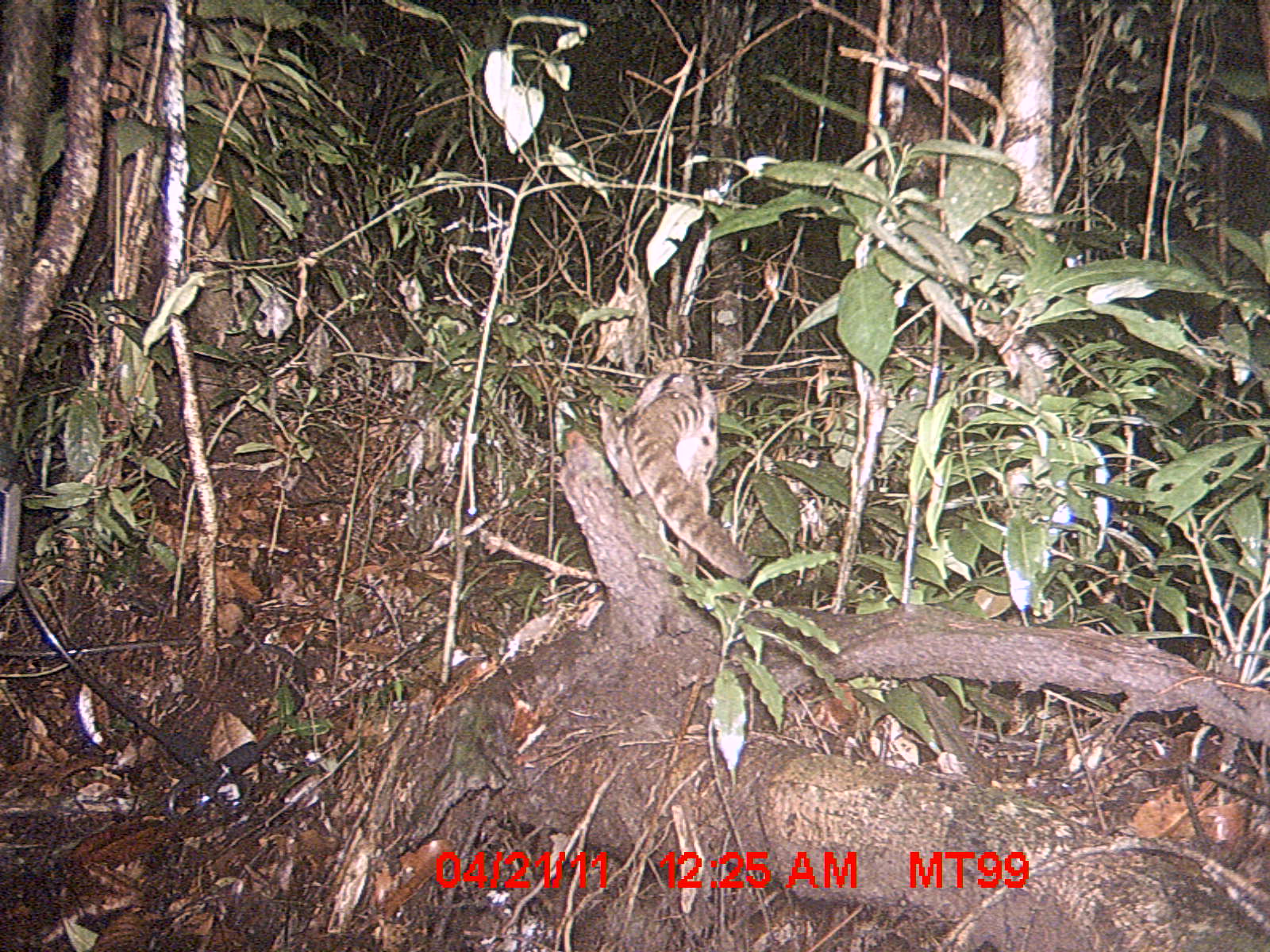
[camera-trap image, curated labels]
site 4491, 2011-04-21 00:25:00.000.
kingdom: Animalia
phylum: Chordata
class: Mammalia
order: Carnivora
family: Eupleridae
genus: Fossa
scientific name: Fossa fossana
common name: fanaloka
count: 1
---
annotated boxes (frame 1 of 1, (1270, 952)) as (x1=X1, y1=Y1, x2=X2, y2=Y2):
fossa fossana: (x1=614, y1=372, x2=752, y2=576)